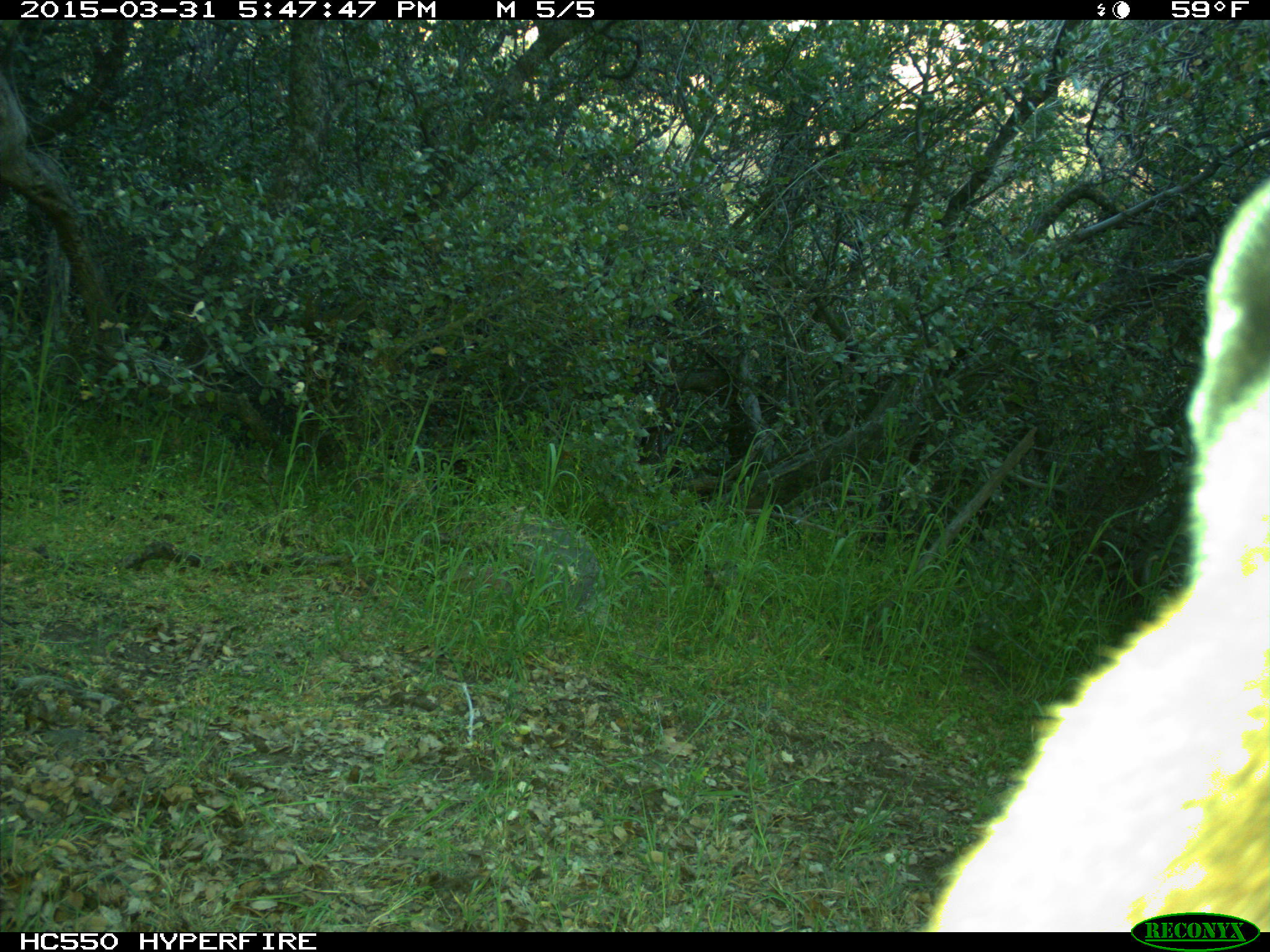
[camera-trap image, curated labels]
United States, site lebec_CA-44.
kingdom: Animalia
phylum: Chordata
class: Mammalia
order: Carnivora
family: Felidae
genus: Puma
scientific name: Puma concolor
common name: mountain lion